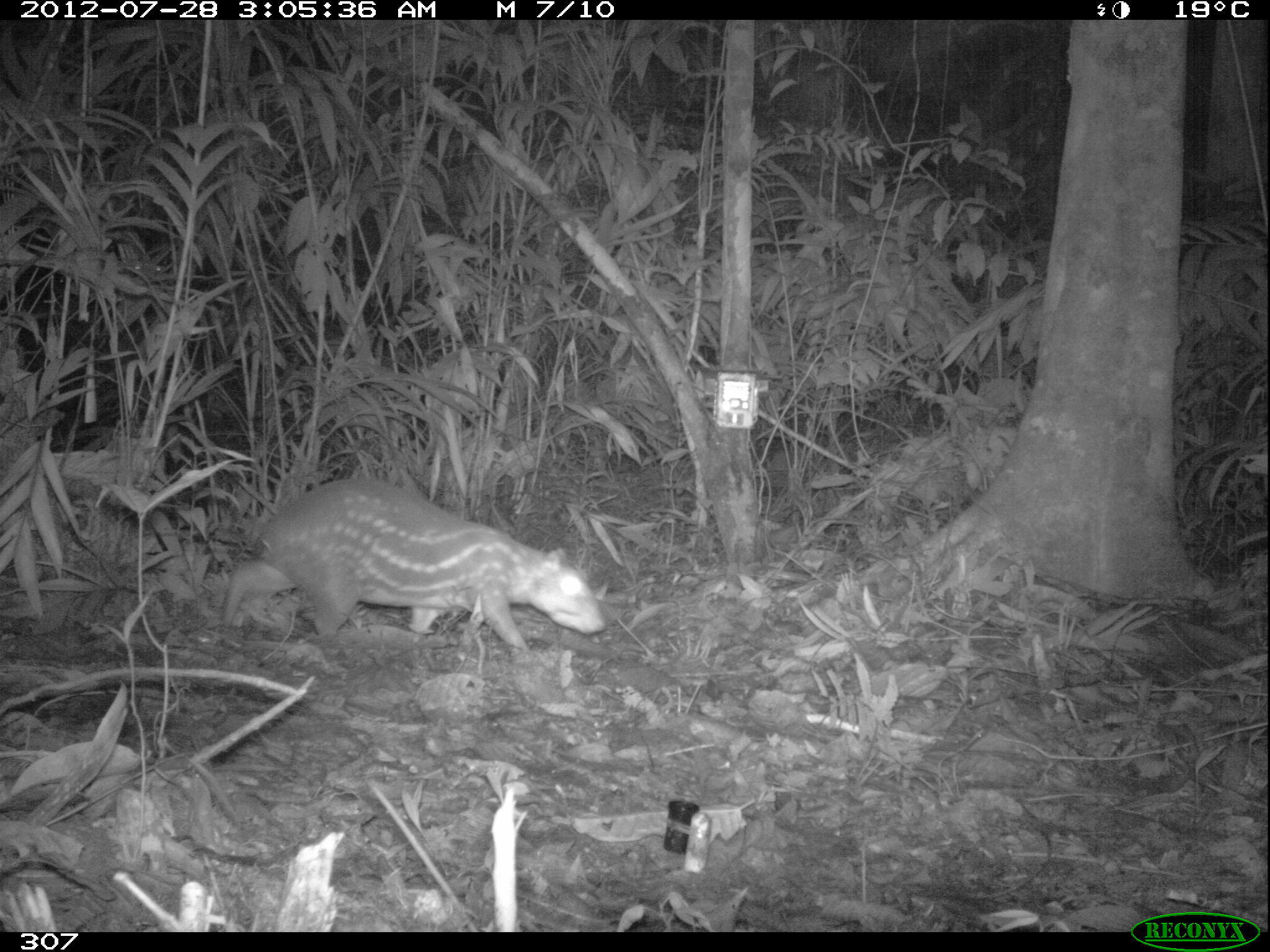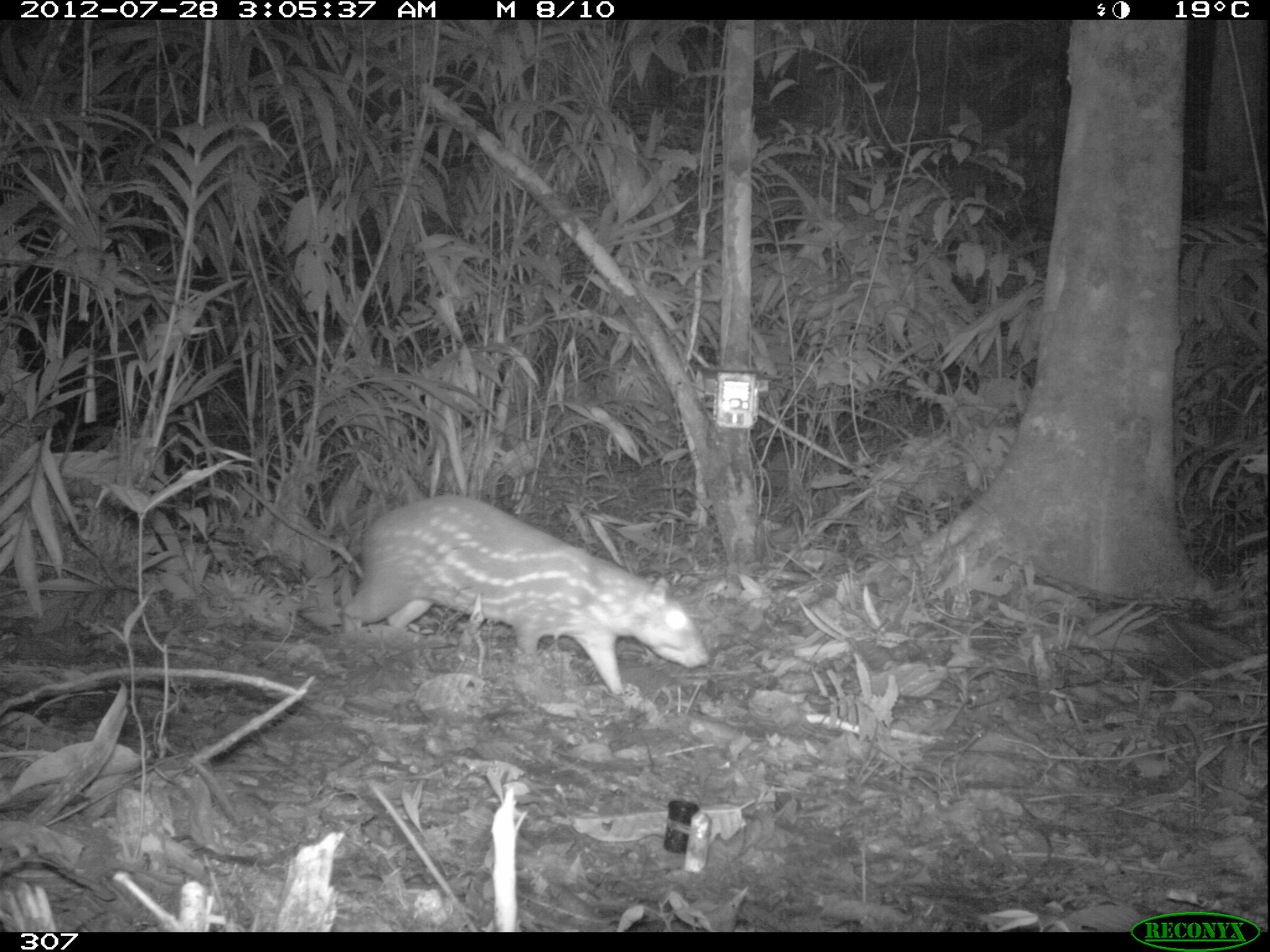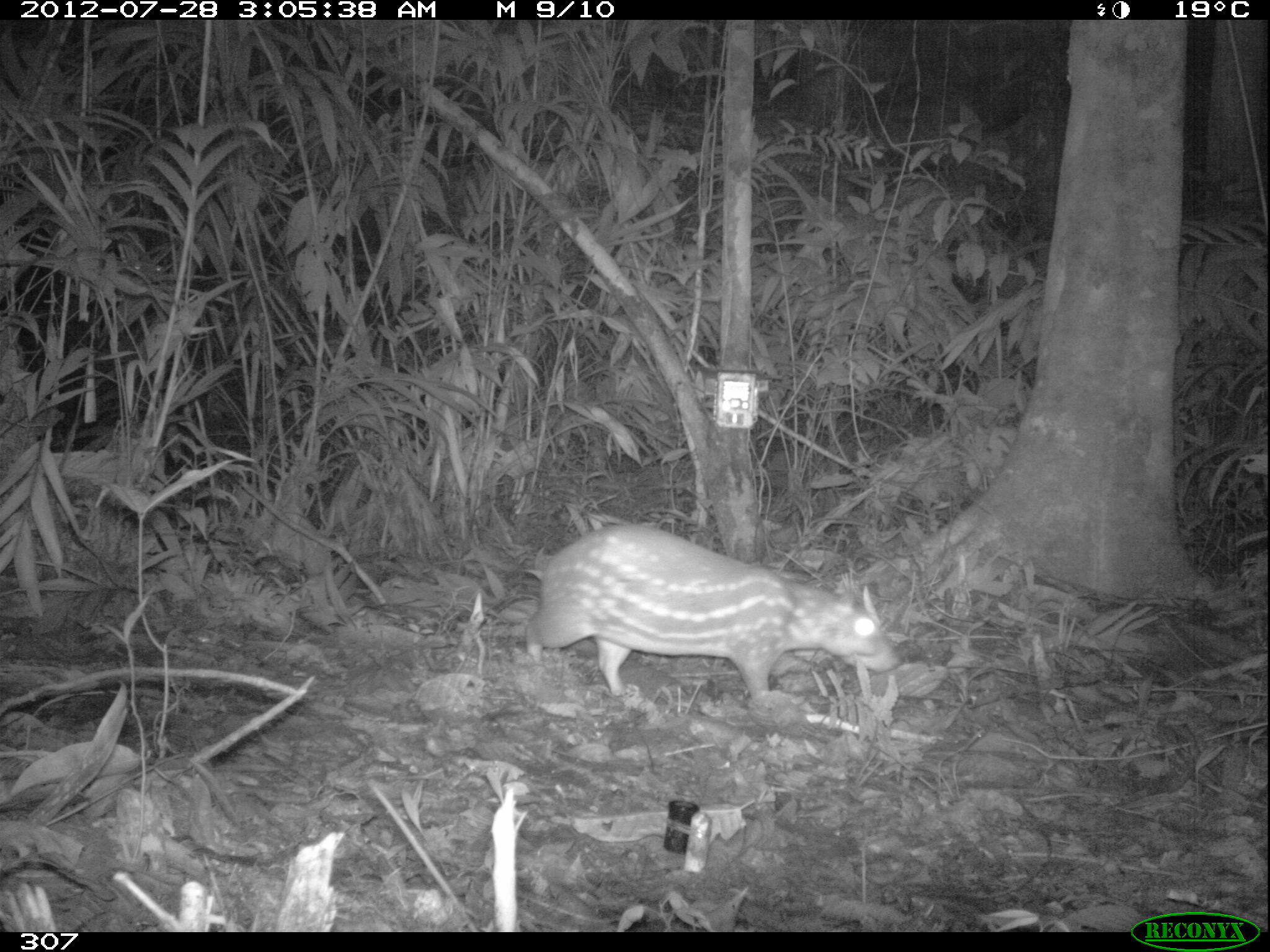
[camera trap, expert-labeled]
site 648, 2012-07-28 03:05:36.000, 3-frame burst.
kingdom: Animalia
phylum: Chordata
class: Mammalia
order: Rodentia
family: Cuniculidae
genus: Cuniculus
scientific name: Cuniculus paca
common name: spotted paca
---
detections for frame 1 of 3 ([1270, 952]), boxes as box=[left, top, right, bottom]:
cuniculus paca: box=[217, 476, 605, 651]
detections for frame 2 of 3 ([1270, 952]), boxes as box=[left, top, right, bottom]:
cuniculus paca: box=[337, 493, 707, 698]